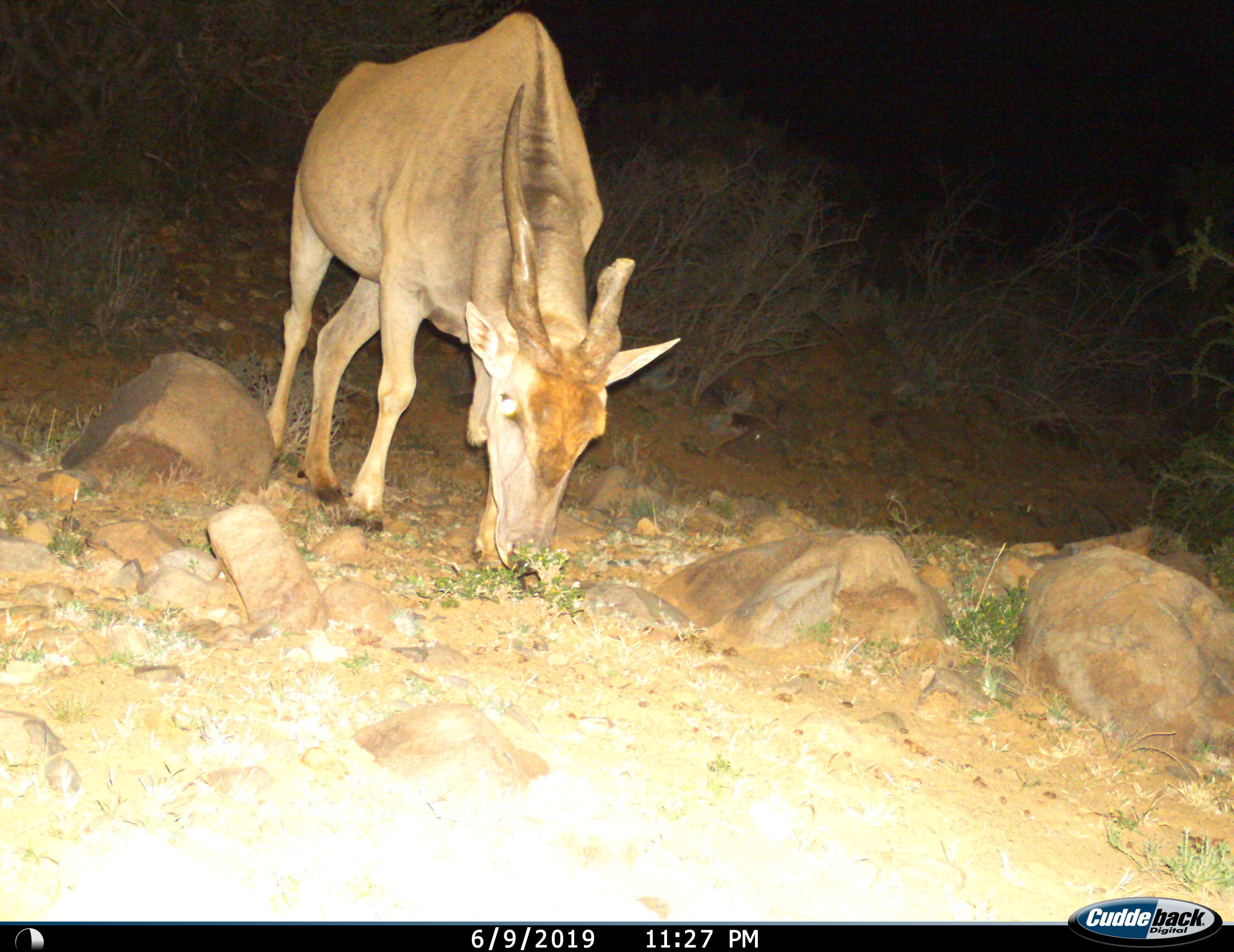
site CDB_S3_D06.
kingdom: Animalia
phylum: Chordata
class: Mammalia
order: Artiodactyla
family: Bovidae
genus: Tragelaphus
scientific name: Tragelaphus oryx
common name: eland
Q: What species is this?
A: Eland (Tragelaphus oryx).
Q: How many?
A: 1.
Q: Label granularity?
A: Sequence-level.